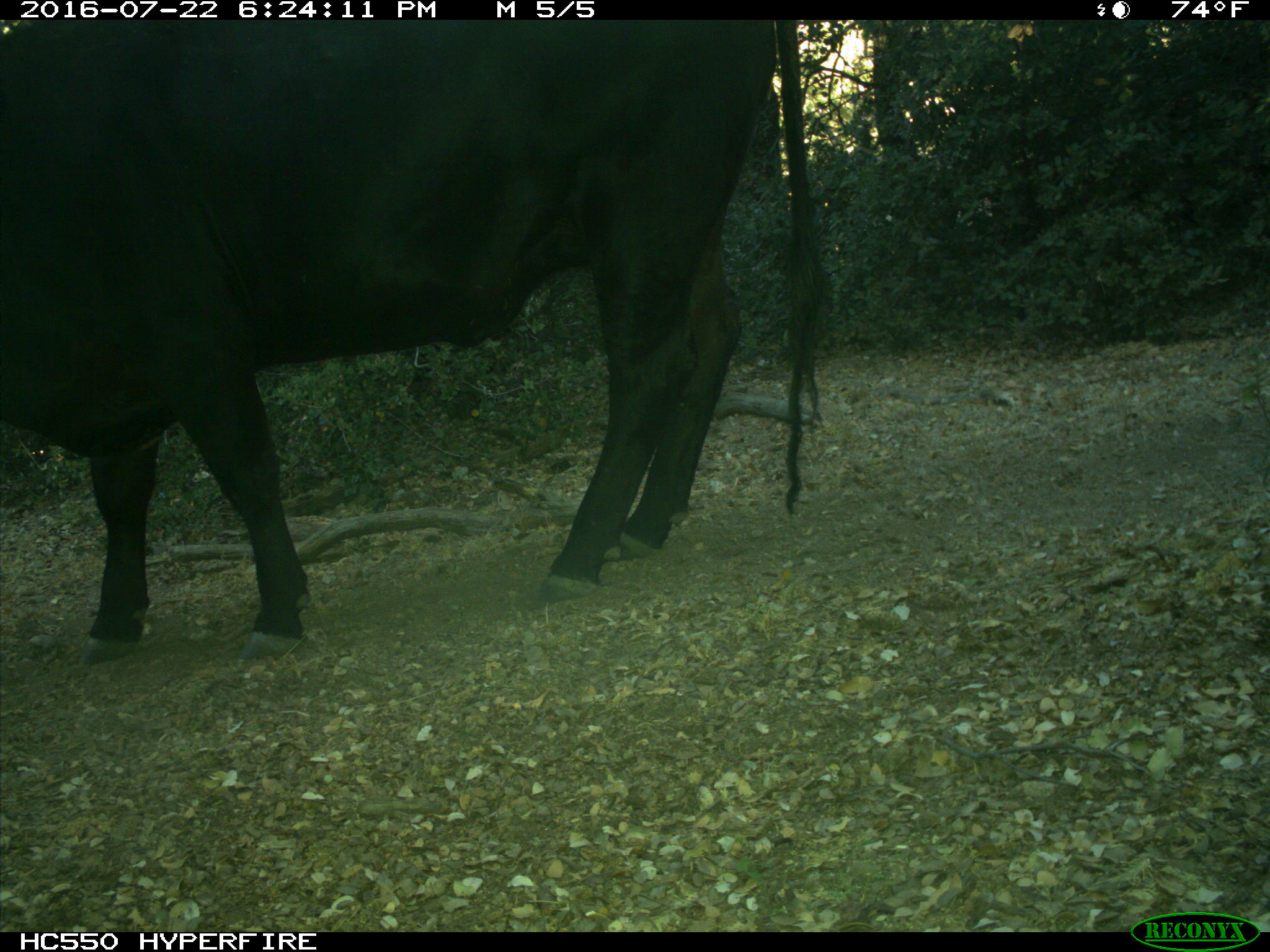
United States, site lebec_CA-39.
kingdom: Animalia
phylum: Chordata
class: Mammalia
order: Artiodactyla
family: Bovidae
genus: Bos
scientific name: Bos taurus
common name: domestic cow